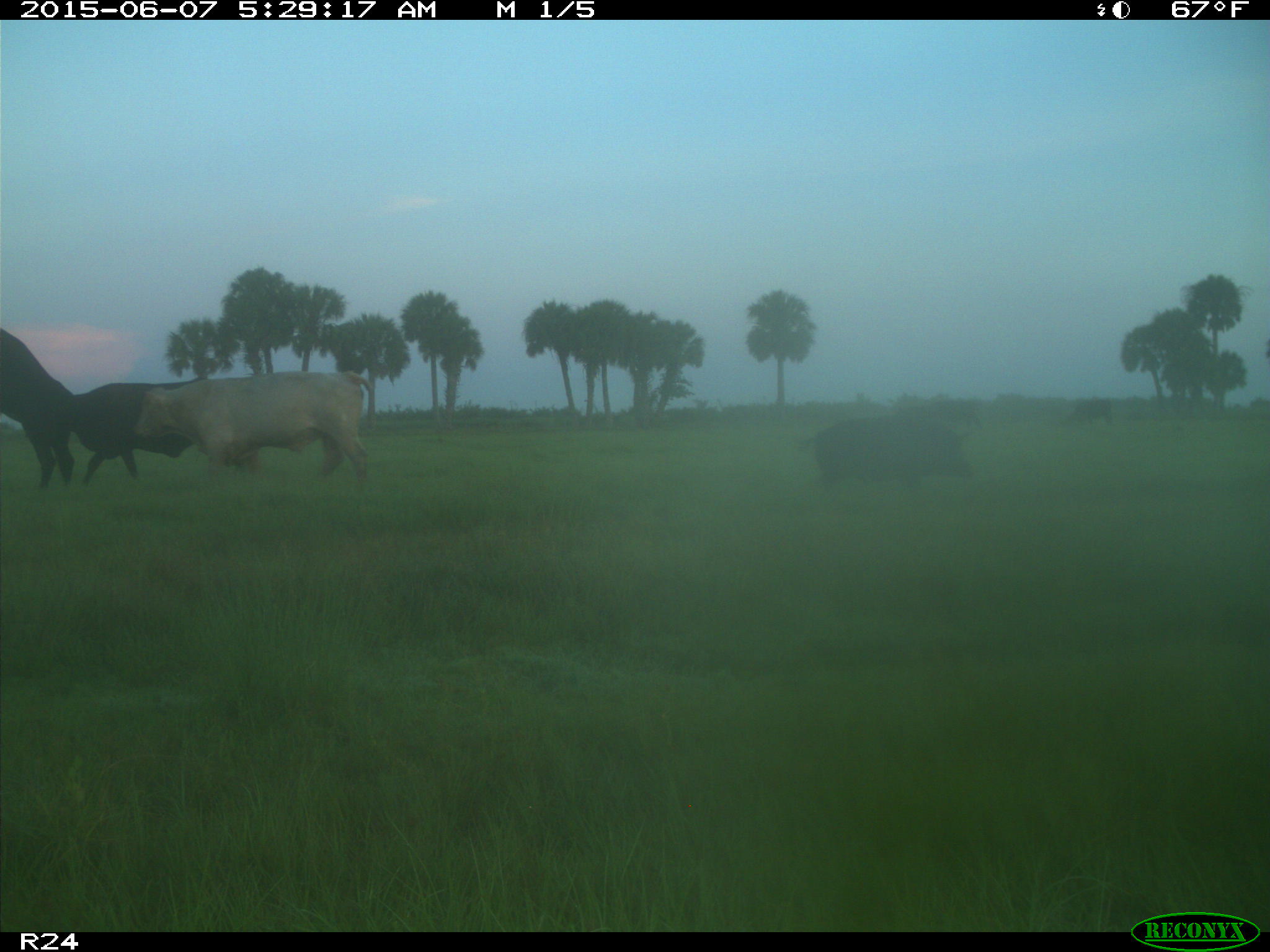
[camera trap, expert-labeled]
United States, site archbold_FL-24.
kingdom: Animalia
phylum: Chordata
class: Mammalia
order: Artiodactyla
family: Bovidae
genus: Bos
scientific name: Bos taurus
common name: domestic cow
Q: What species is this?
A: Bos taurus (domestic cow).